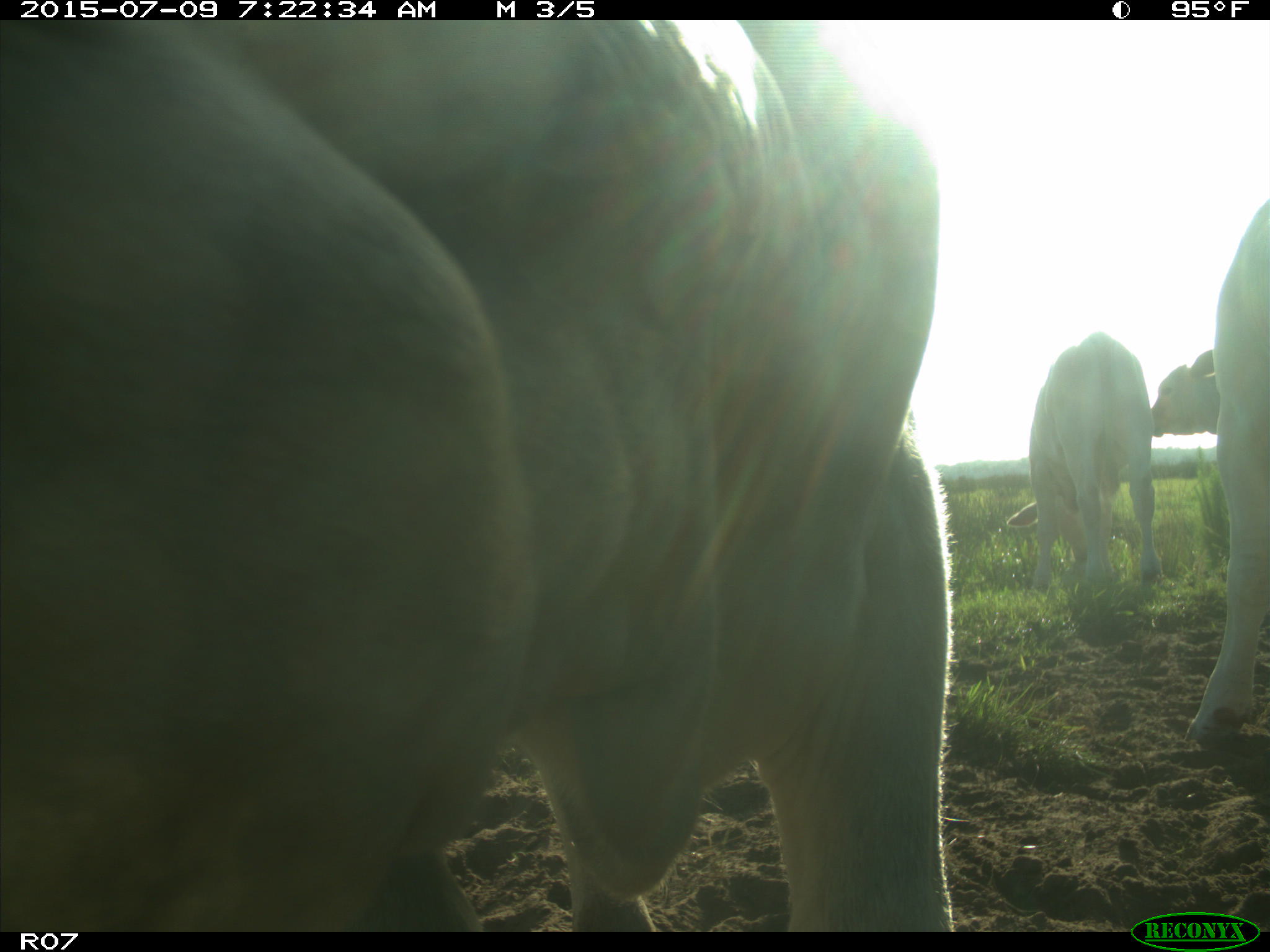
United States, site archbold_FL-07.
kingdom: Animalia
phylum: Chordata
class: Mammalia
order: Artiodactyla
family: Bovidae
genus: Bos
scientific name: Bos taurus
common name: domestic cow